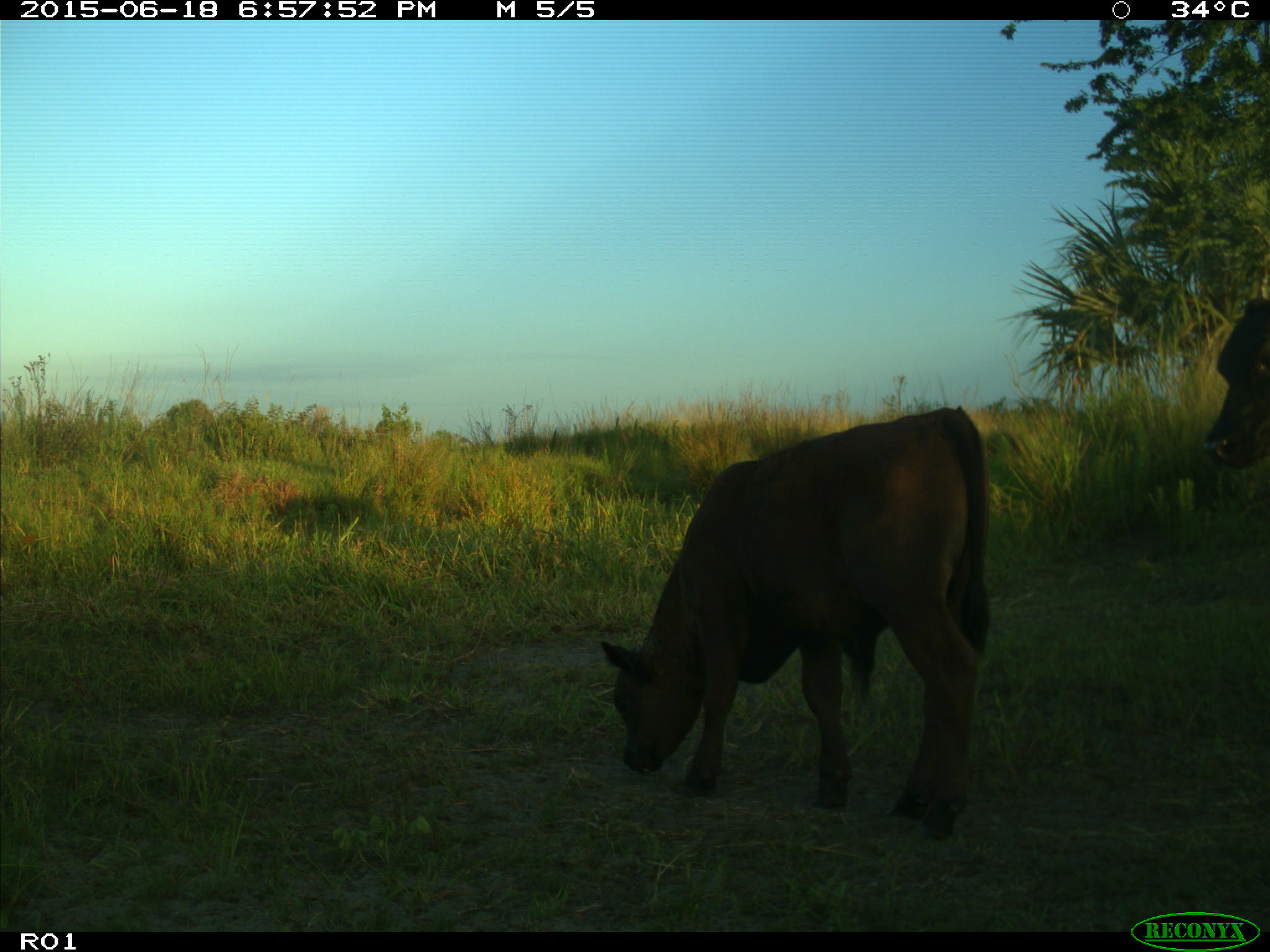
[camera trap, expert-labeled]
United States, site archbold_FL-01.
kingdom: Animalia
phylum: Chordata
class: Mammalia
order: Artiodactyla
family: Bovidae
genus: Bos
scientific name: Bos taurus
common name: domestic cow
Bos taurus (domestic cow).